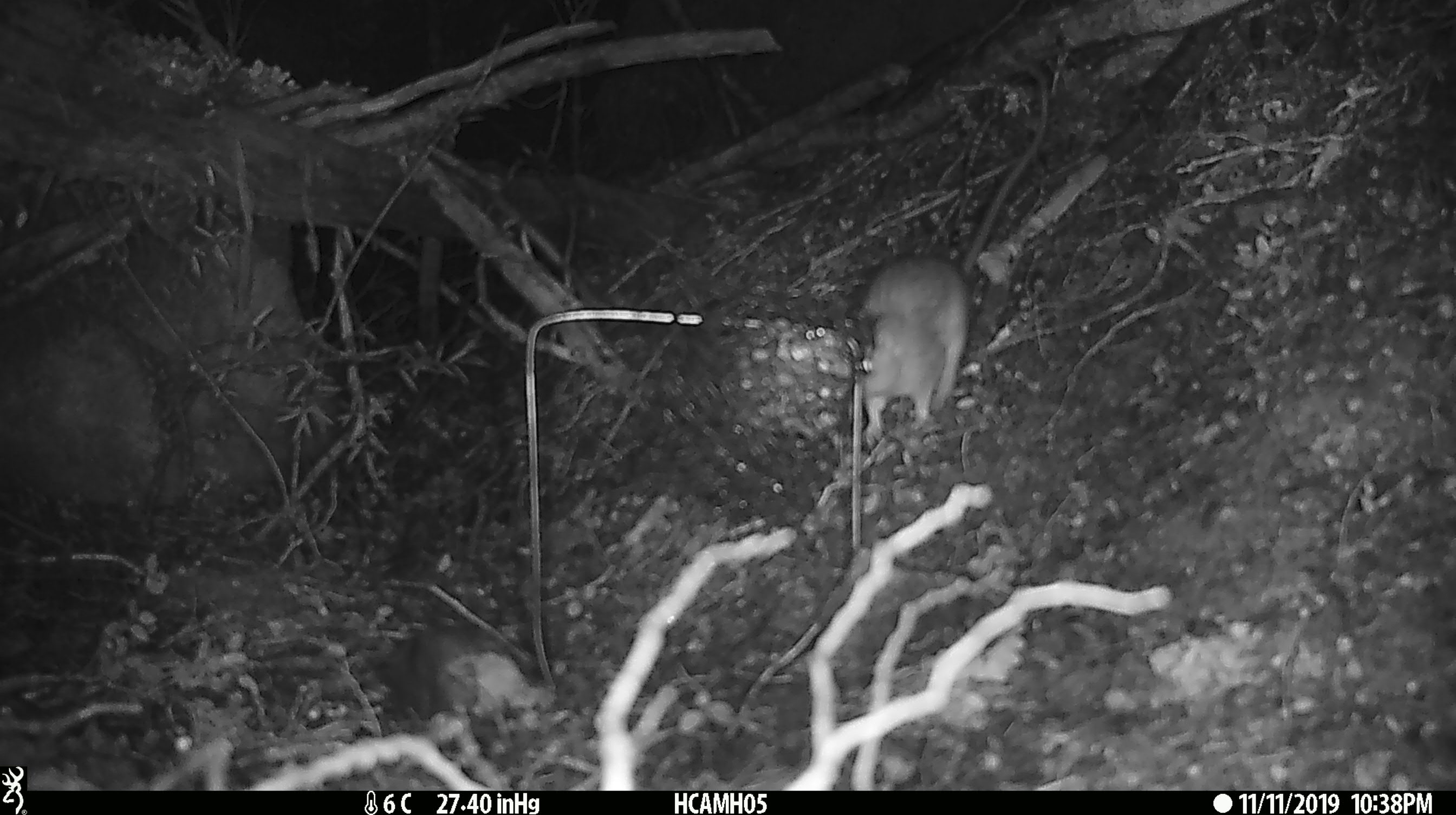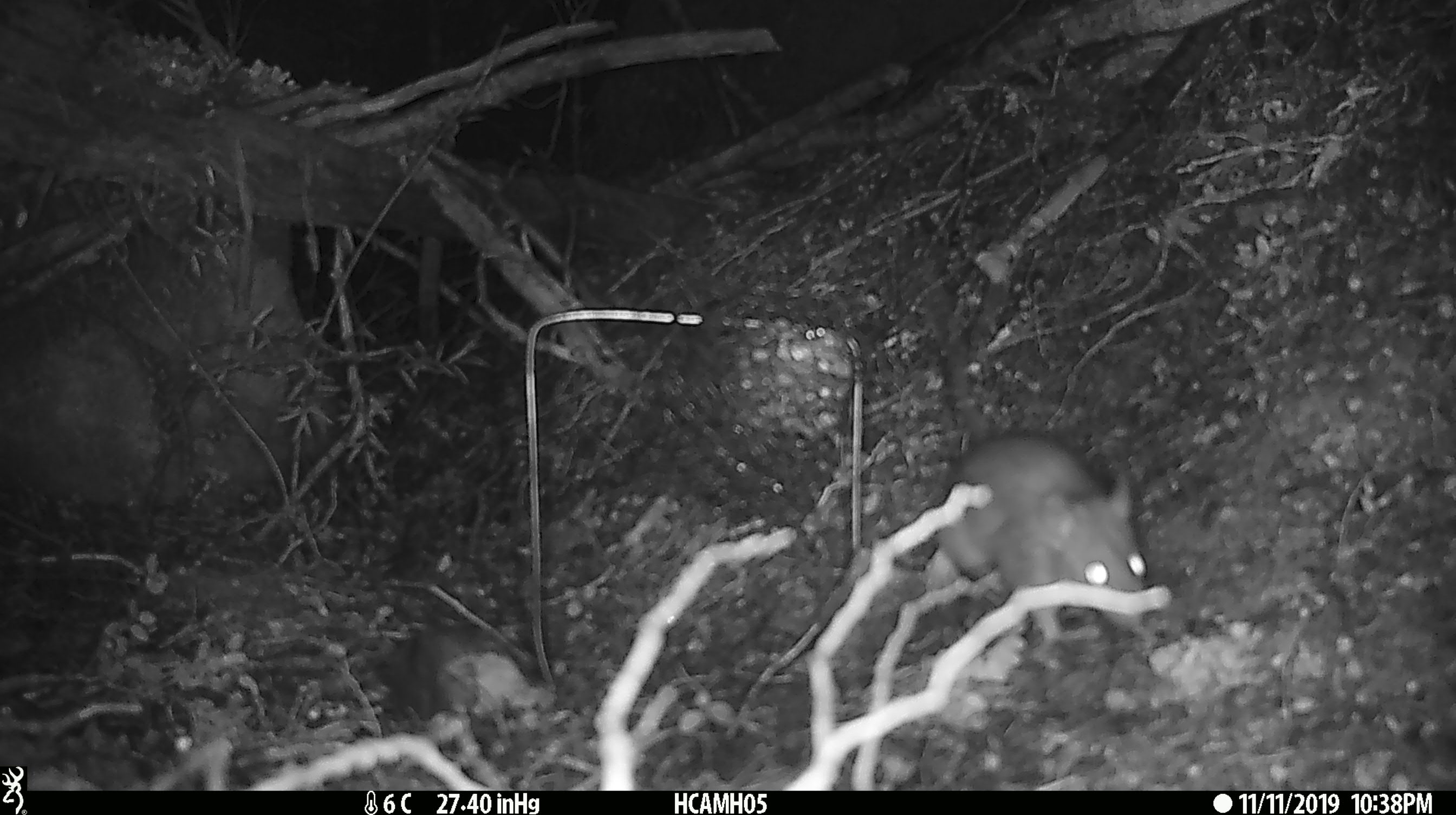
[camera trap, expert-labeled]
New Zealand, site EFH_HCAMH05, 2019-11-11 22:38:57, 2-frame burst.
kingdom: Animalia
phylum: Chordata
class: Mammalia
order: Rodentia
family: Muridae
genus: Rattus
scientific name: Rattus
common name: rat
Rat (Rattus).